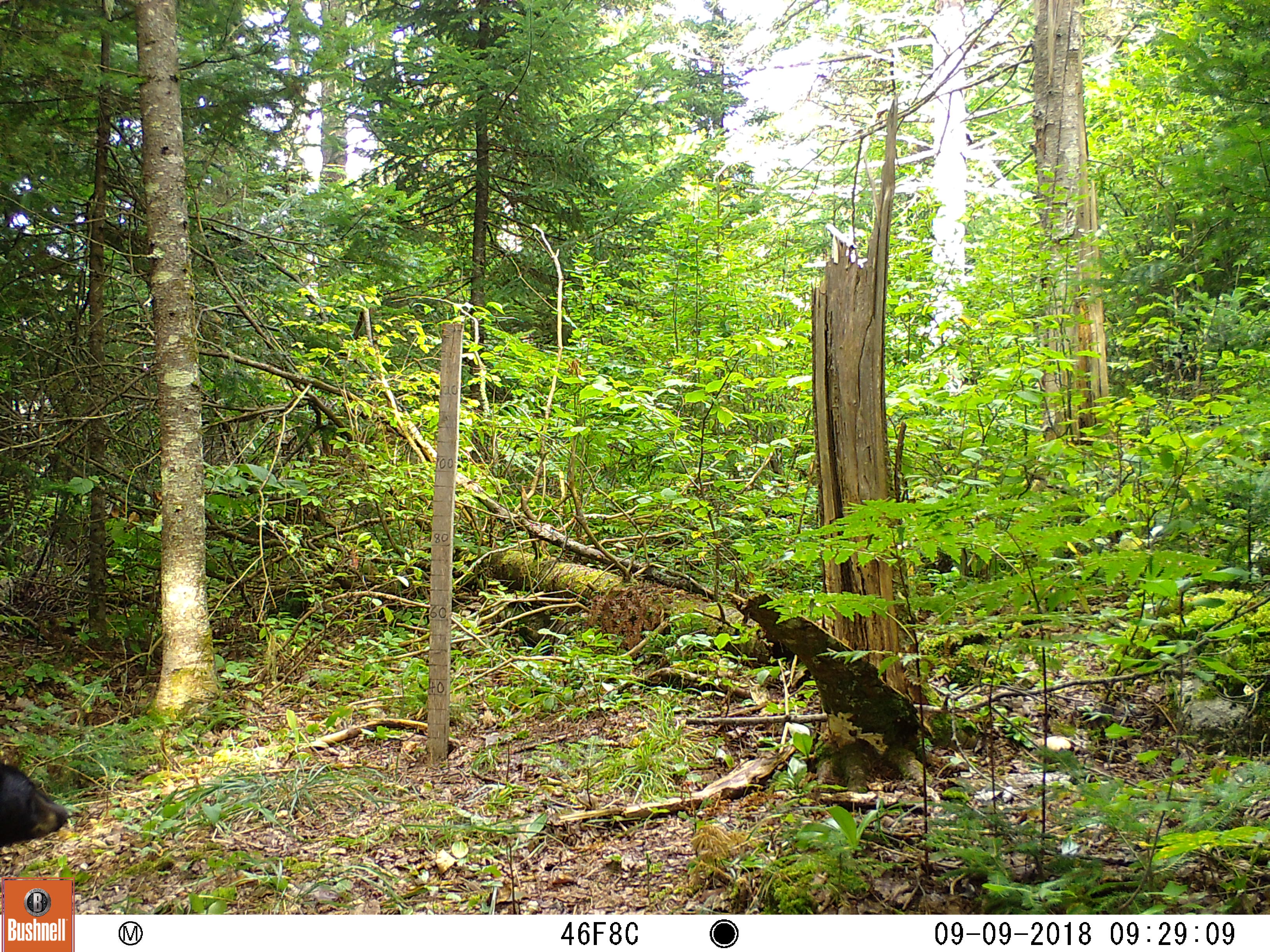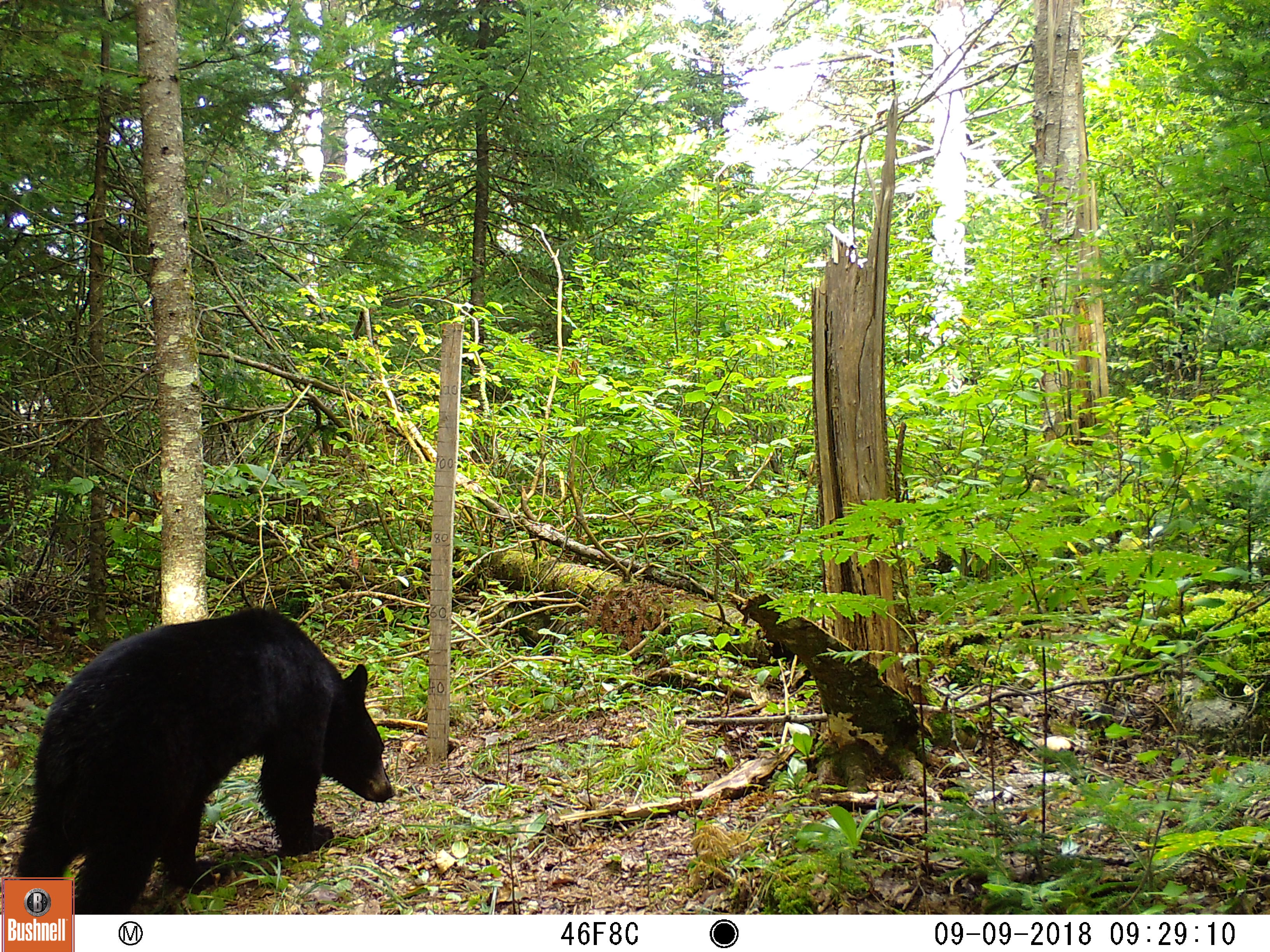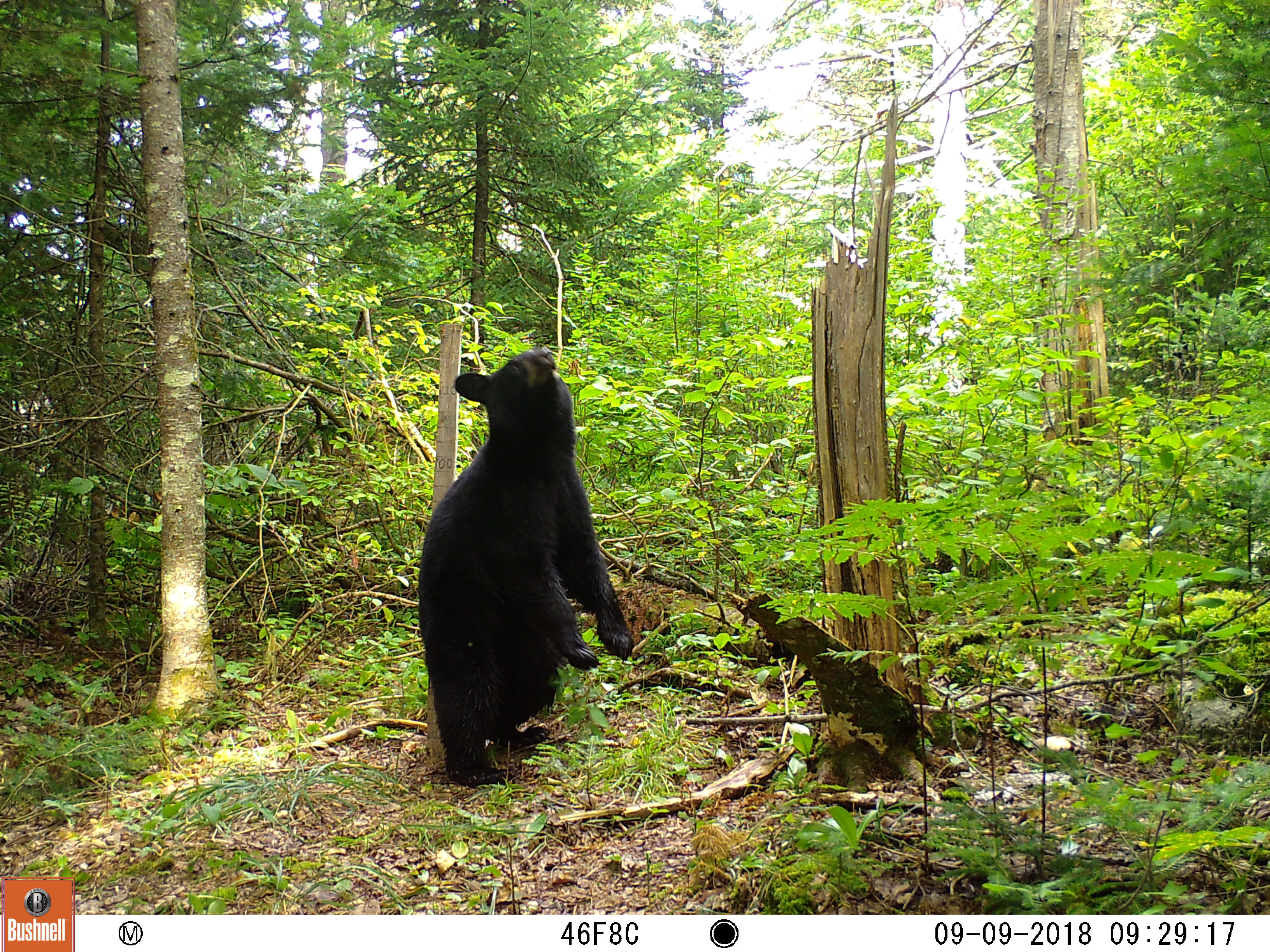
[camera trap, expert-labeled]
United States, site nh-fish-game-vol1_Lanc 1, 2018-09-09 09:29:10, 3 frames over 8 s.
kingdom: Animalia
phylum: Chordata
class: Mammalia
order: Carnivora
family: Ursidae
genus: Ursus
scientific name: Ursus americanus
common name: black bear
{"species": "black bear (Ursus americanus)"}